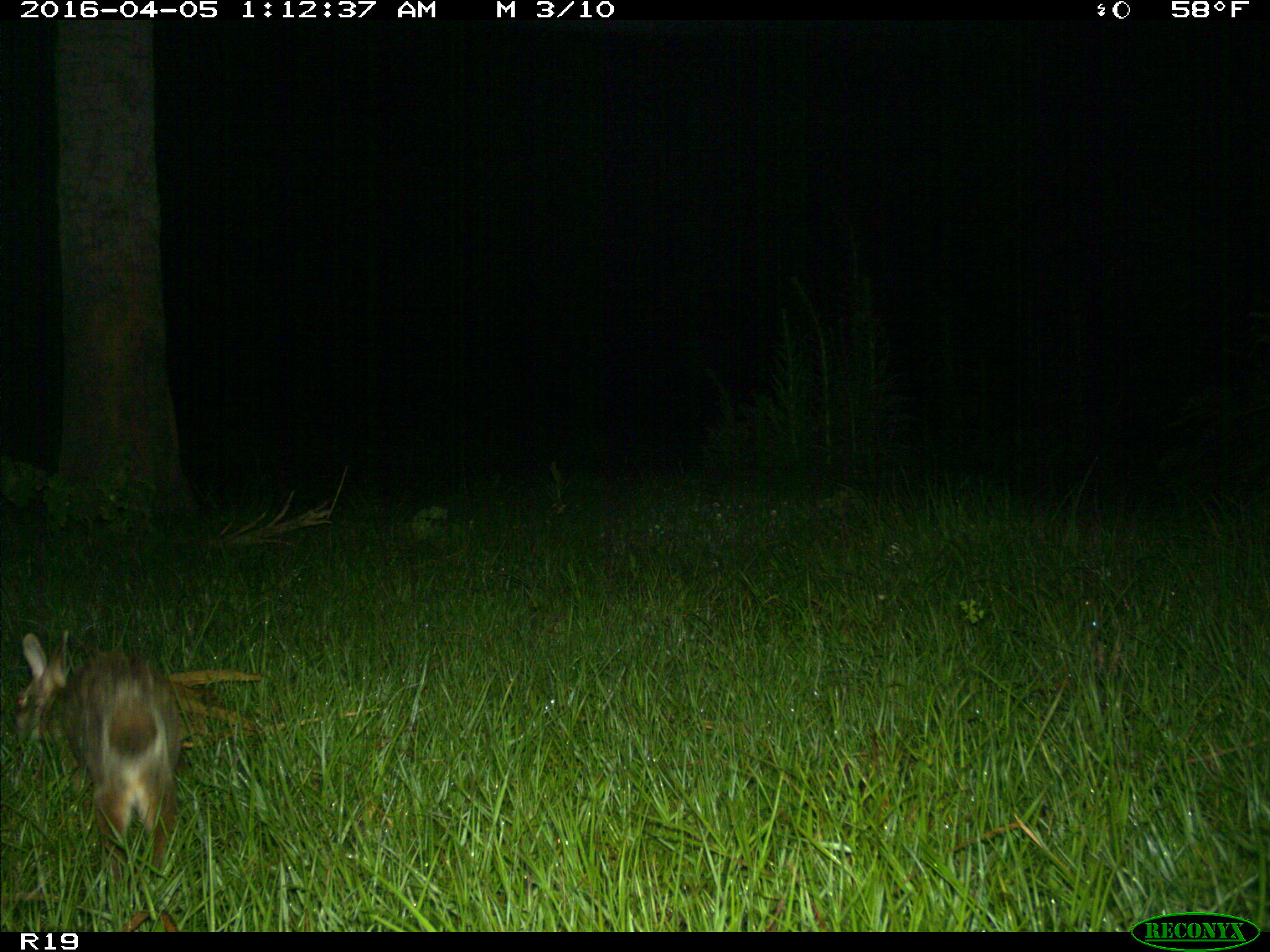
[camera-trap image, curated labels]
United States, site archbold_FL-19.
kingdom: Animalia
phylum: Chordata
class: Mammalia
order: Lagomorpha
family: Leporidae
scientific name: Leporidae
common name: rabbits and hares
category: unidentified rabbit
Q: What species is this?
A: Unidentified rabbit (rabbits and hares) (Leporidae).